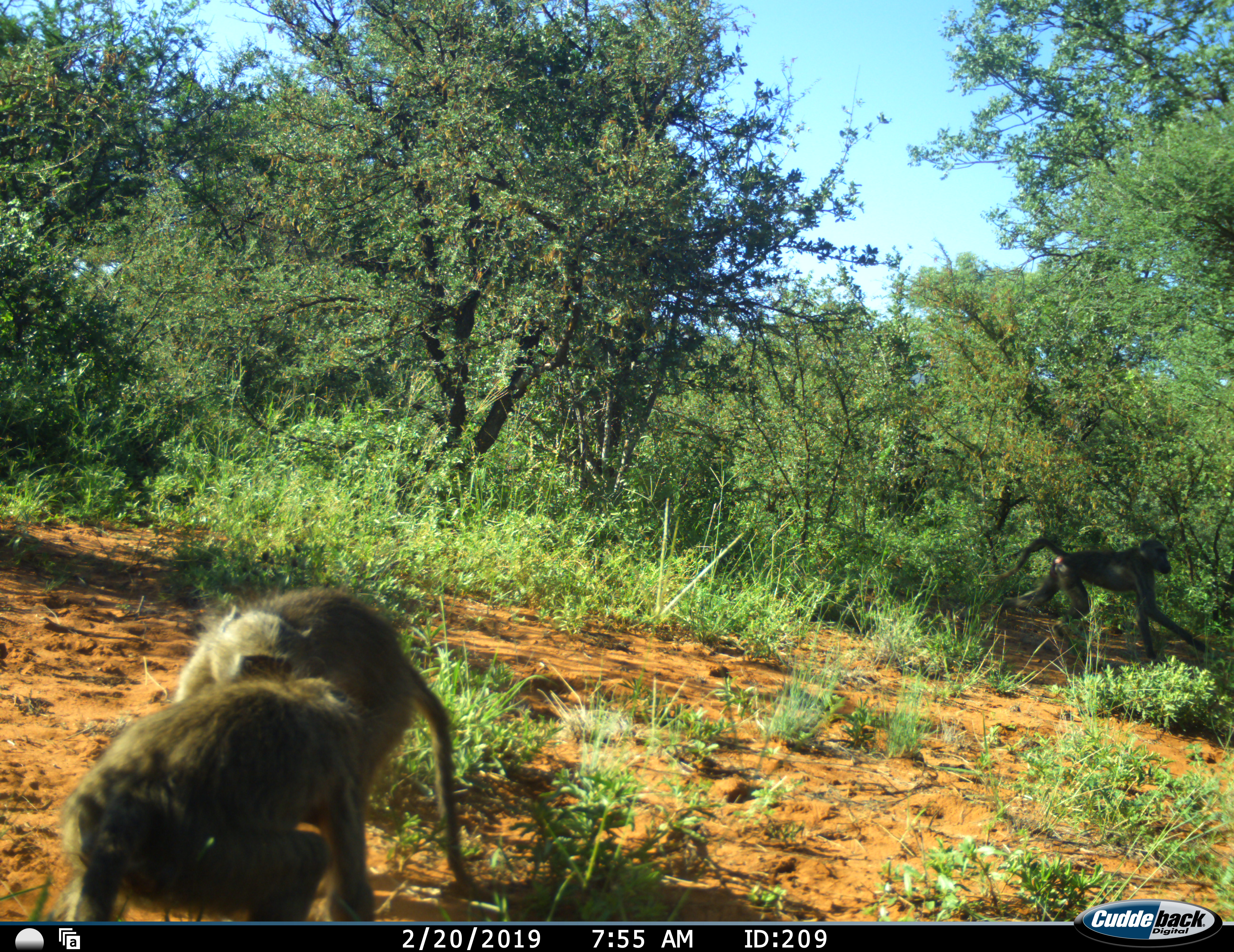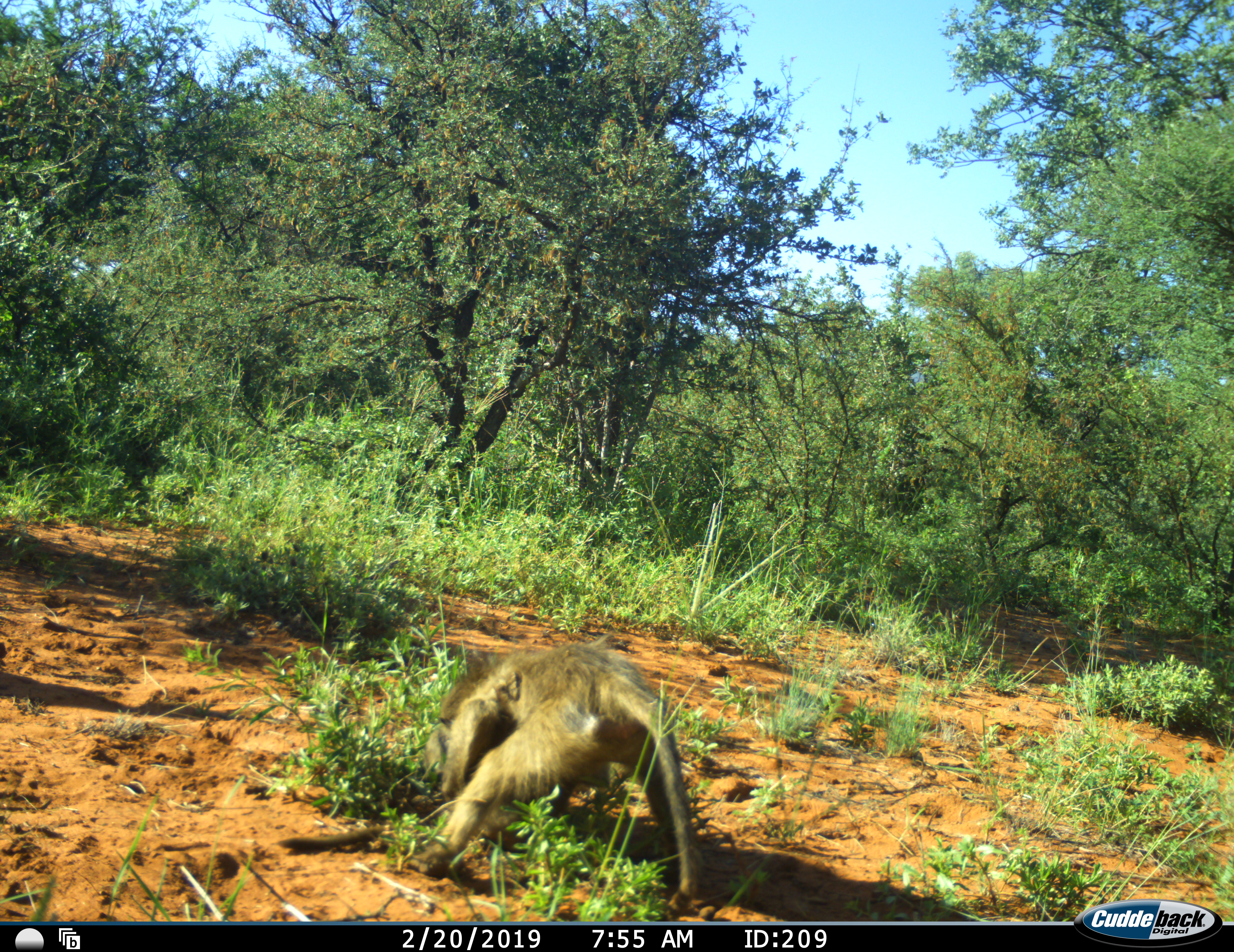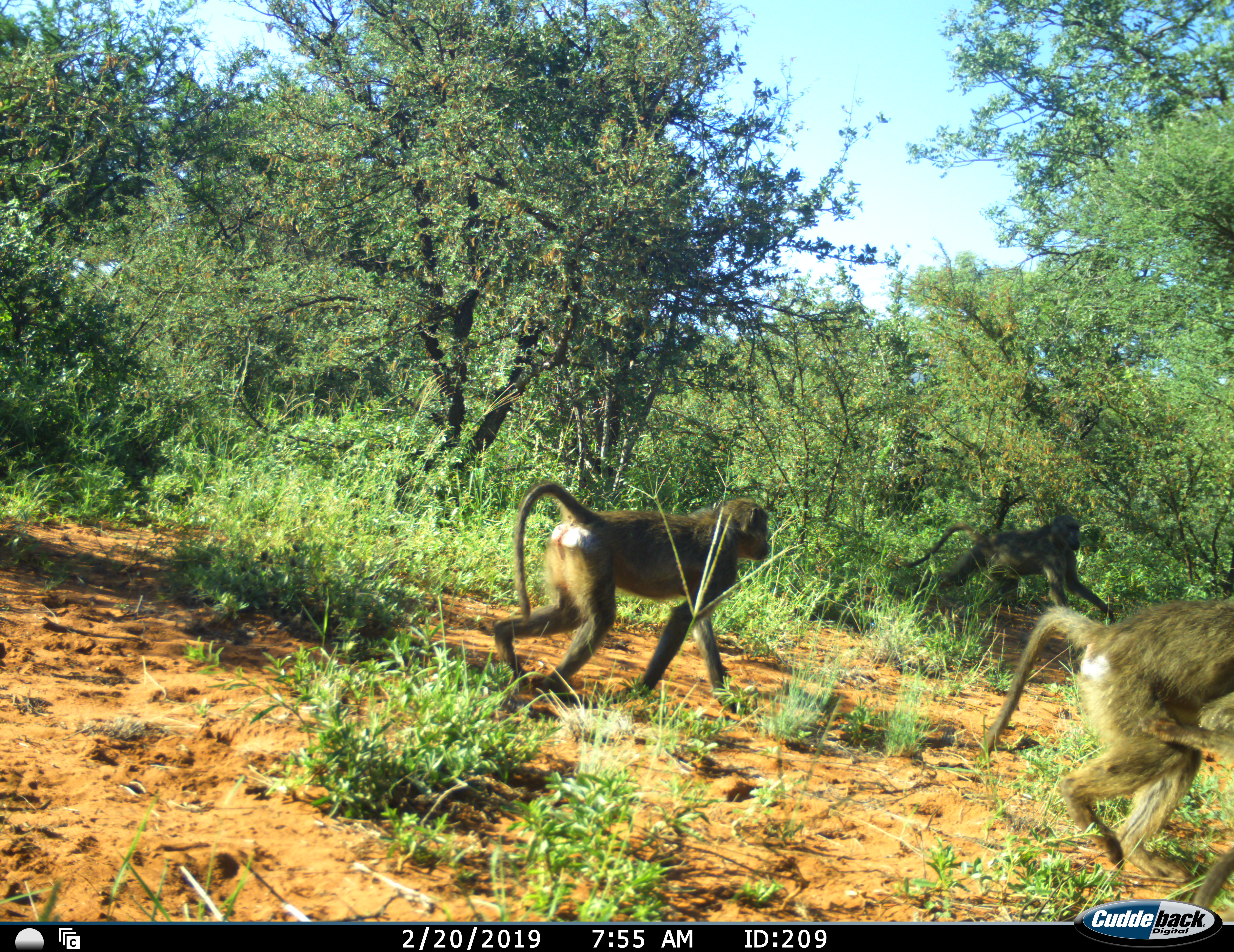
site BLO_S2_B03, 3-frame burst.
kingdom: Animalia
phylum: Chordata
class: Mammalia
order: Primates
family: Cercopithecidae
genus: Papio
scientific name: Papio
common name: baboon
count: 4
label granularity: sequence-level